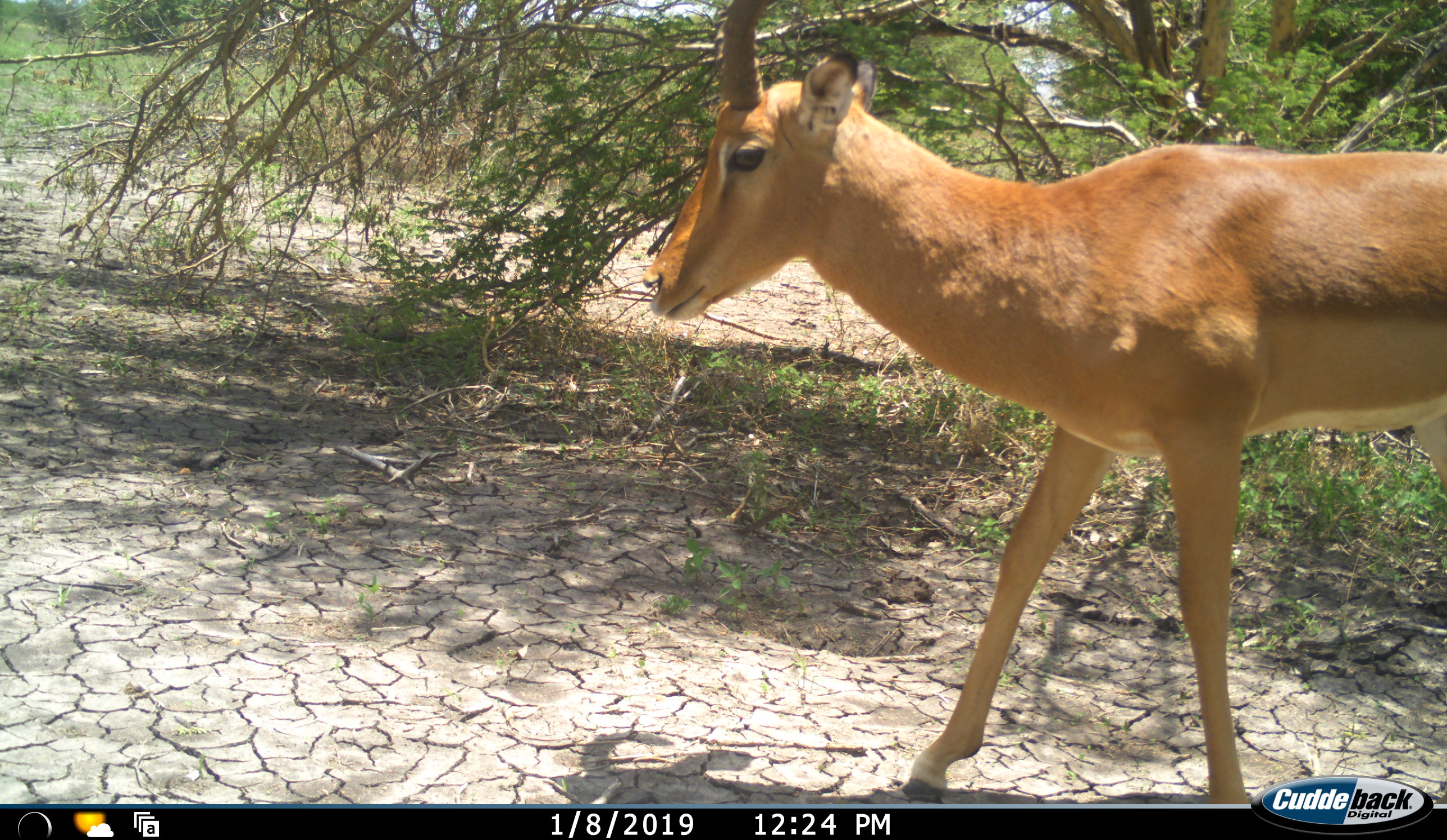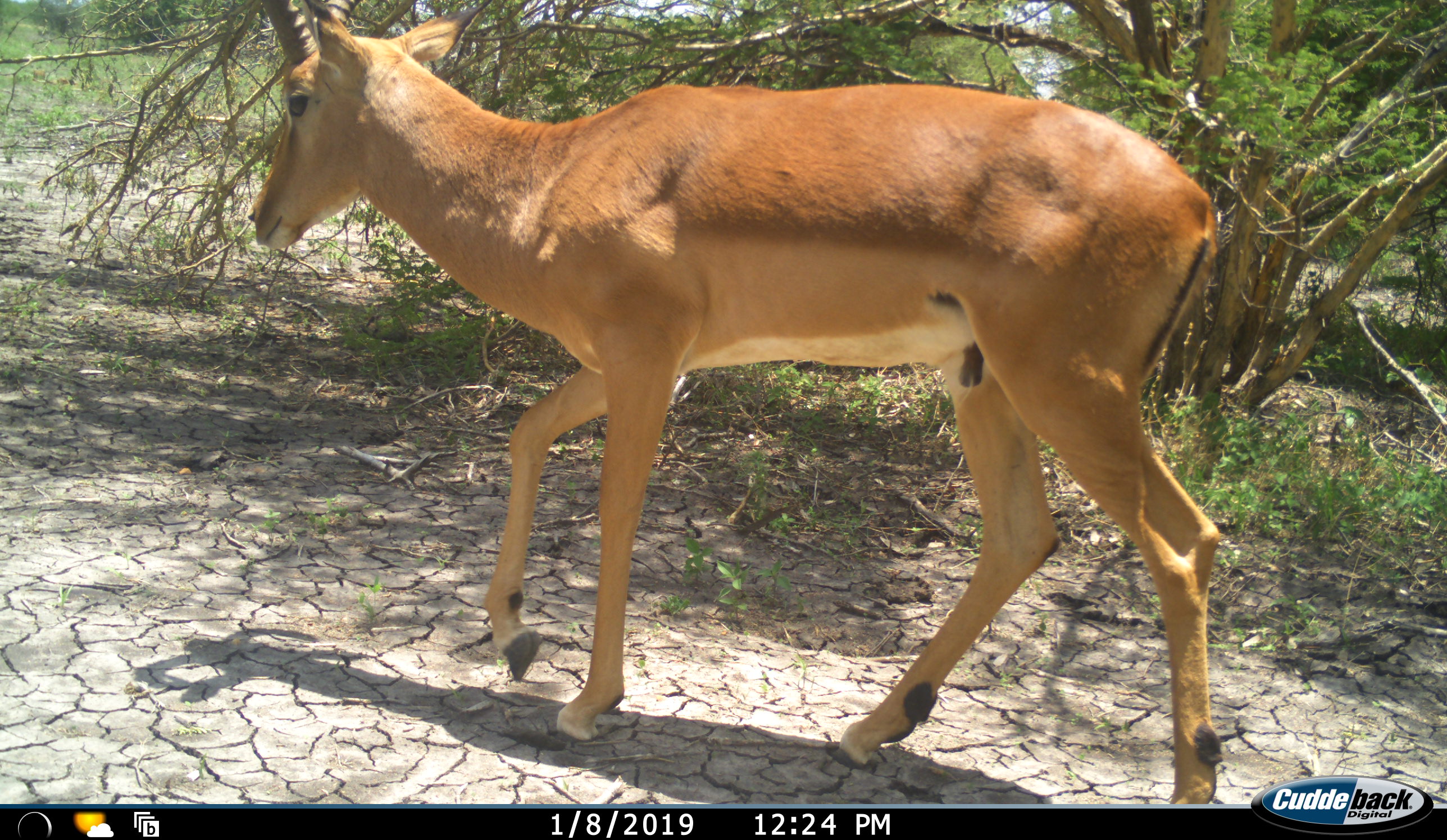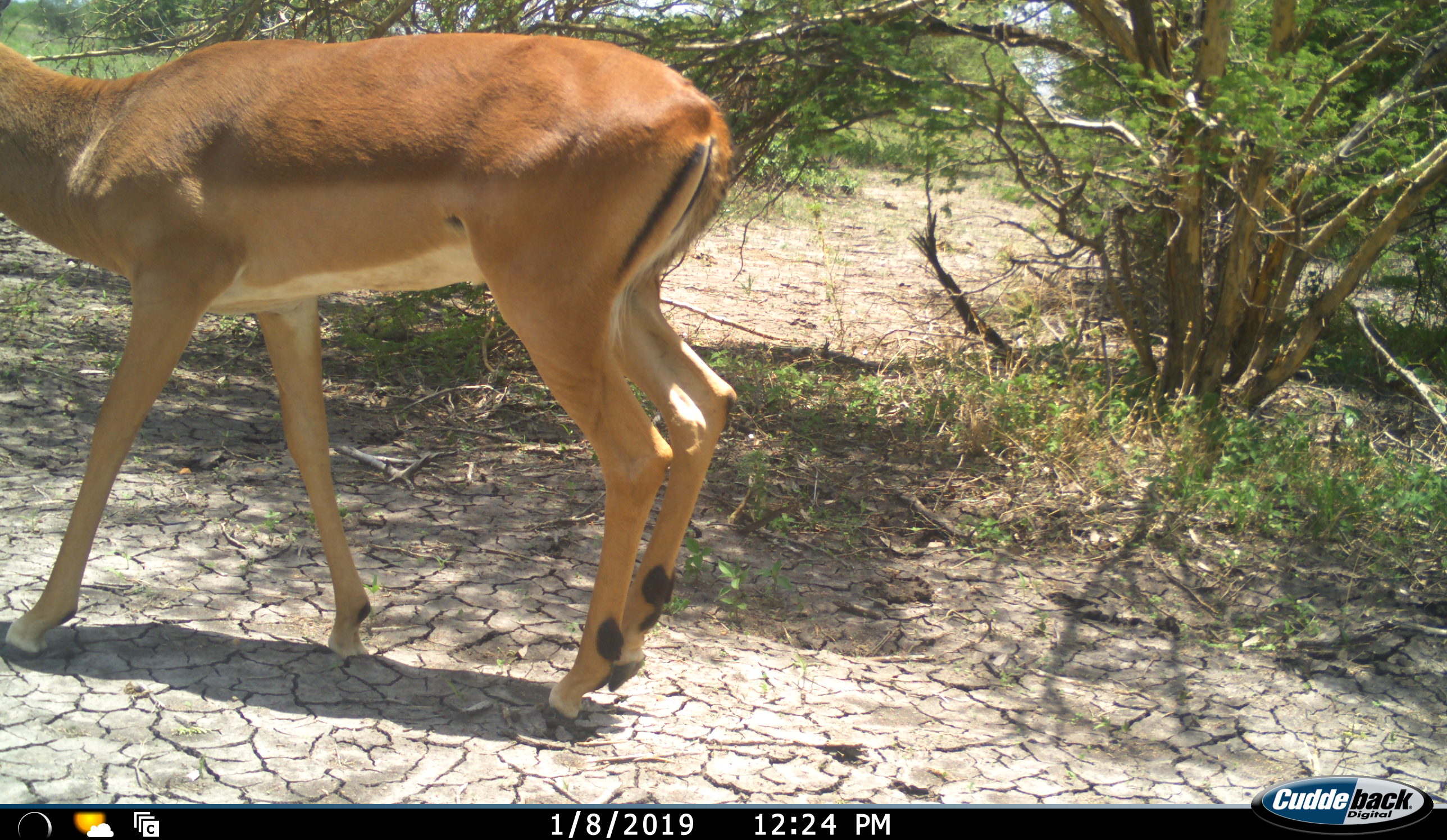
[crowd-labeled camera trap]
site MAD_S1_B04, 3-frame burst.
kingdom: Animalia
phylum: Chordata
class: Mammalia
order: Artiodactyla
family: Bovidae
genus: Aepyceros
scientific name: Aepyceros melampus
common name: impala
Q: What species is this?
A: Impala (Aepyceros melampus).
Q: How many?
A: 1.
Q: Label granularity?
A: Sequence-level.